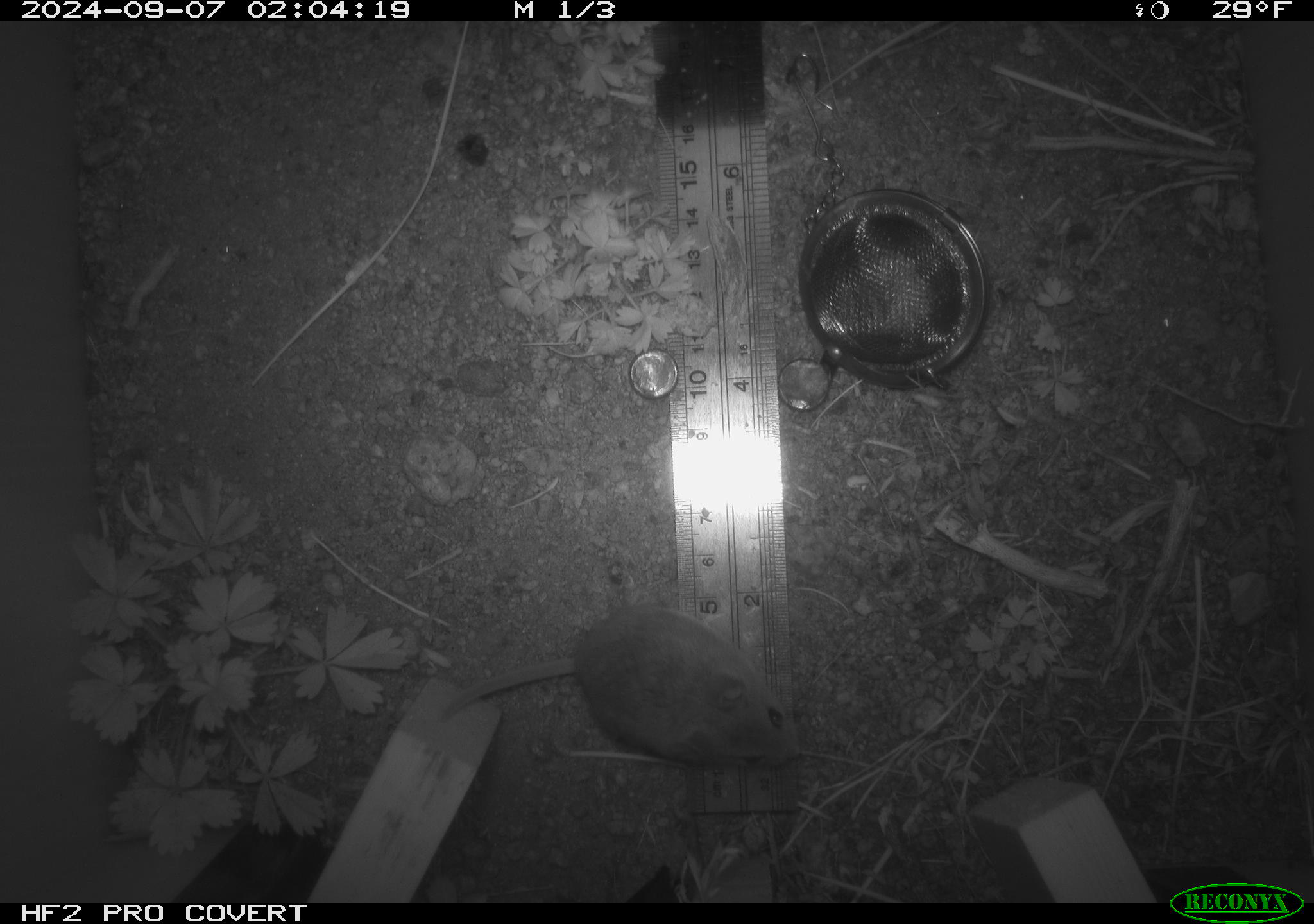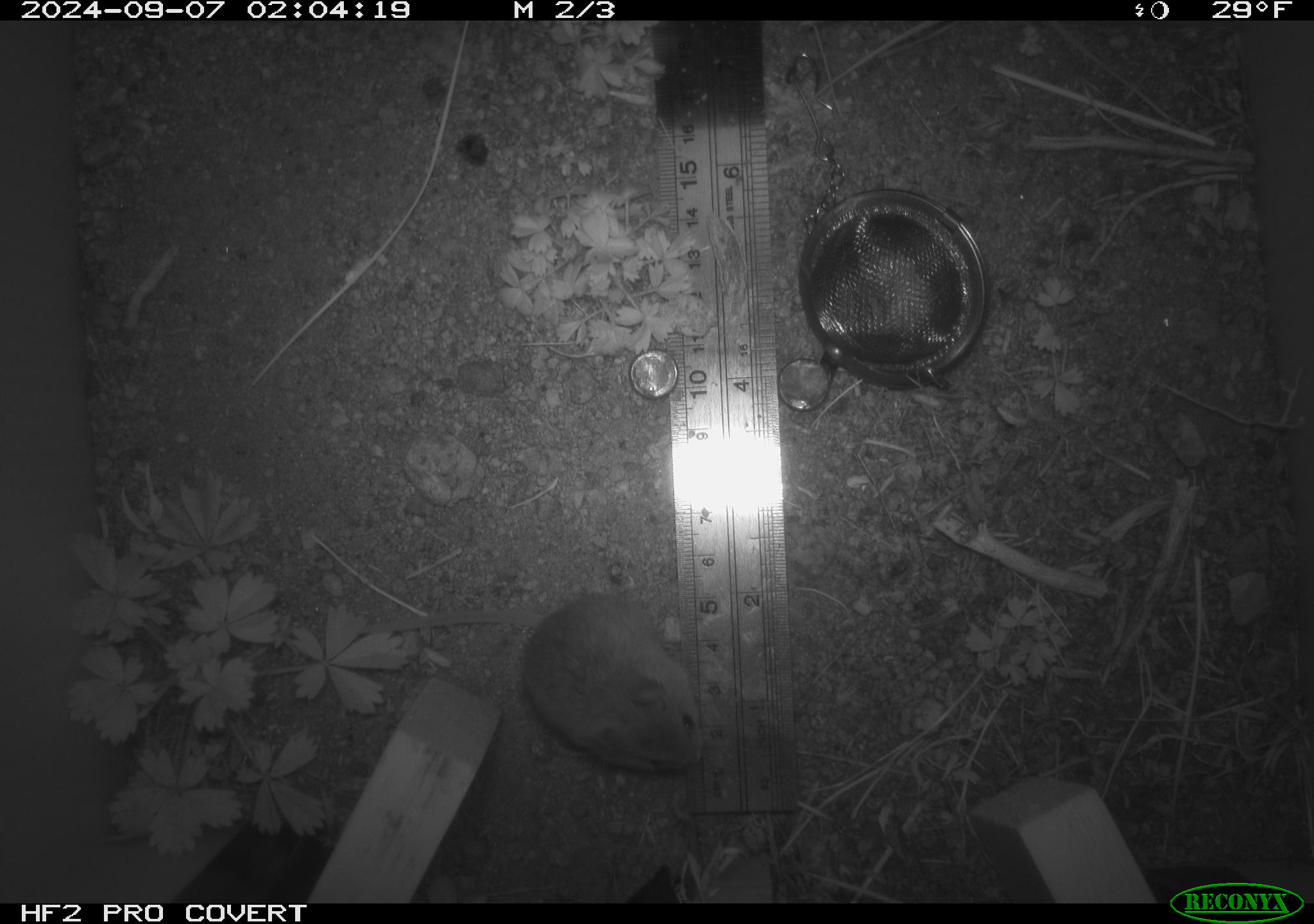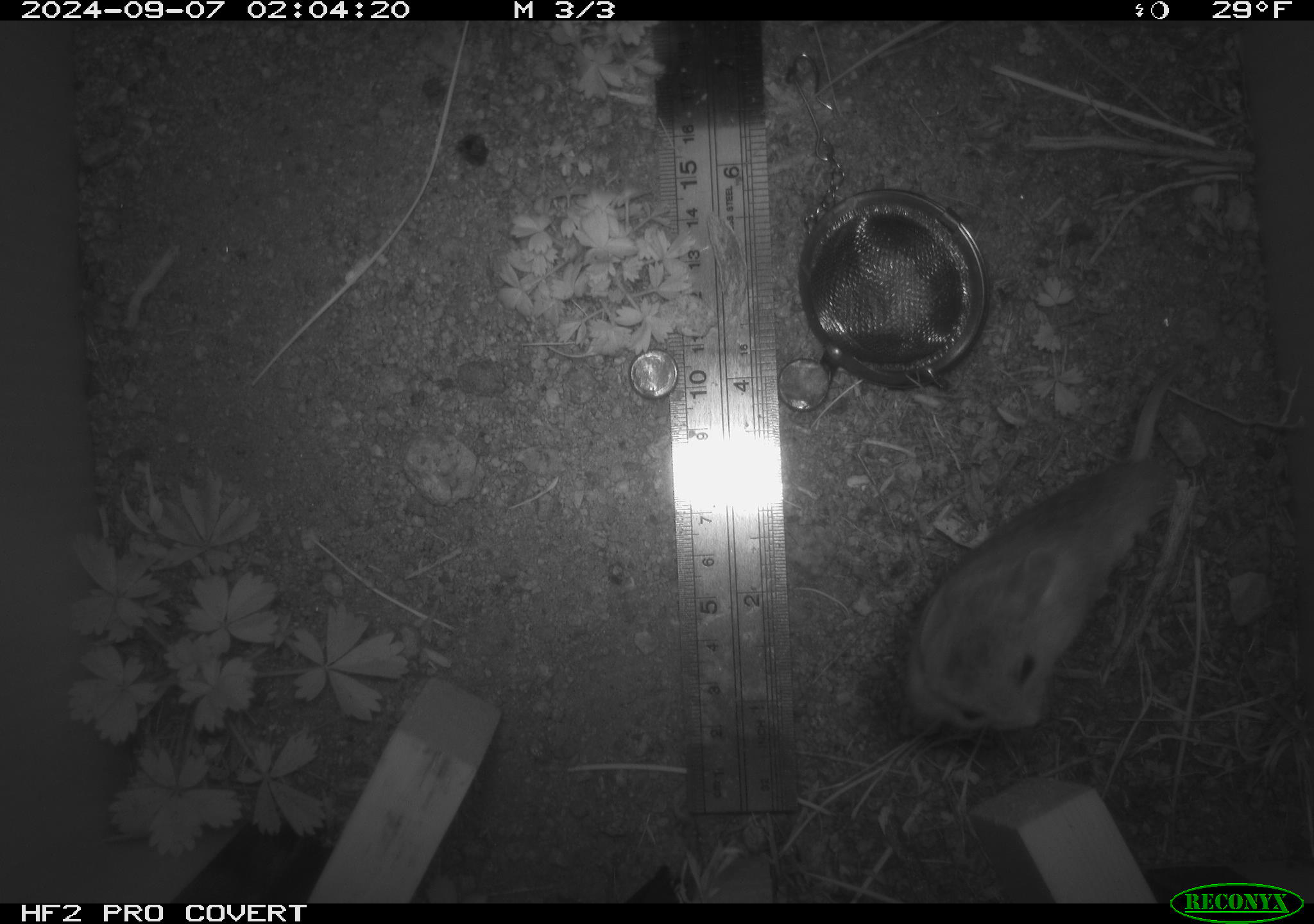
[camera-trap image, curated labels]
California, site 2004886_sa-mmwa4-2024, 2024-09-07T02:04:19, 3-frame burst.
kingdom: Animalia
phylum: Chordata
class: Mammalia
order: Rodentia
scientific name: Rodentia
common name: mouse species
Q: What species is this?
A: Mouse species (Rodentia).